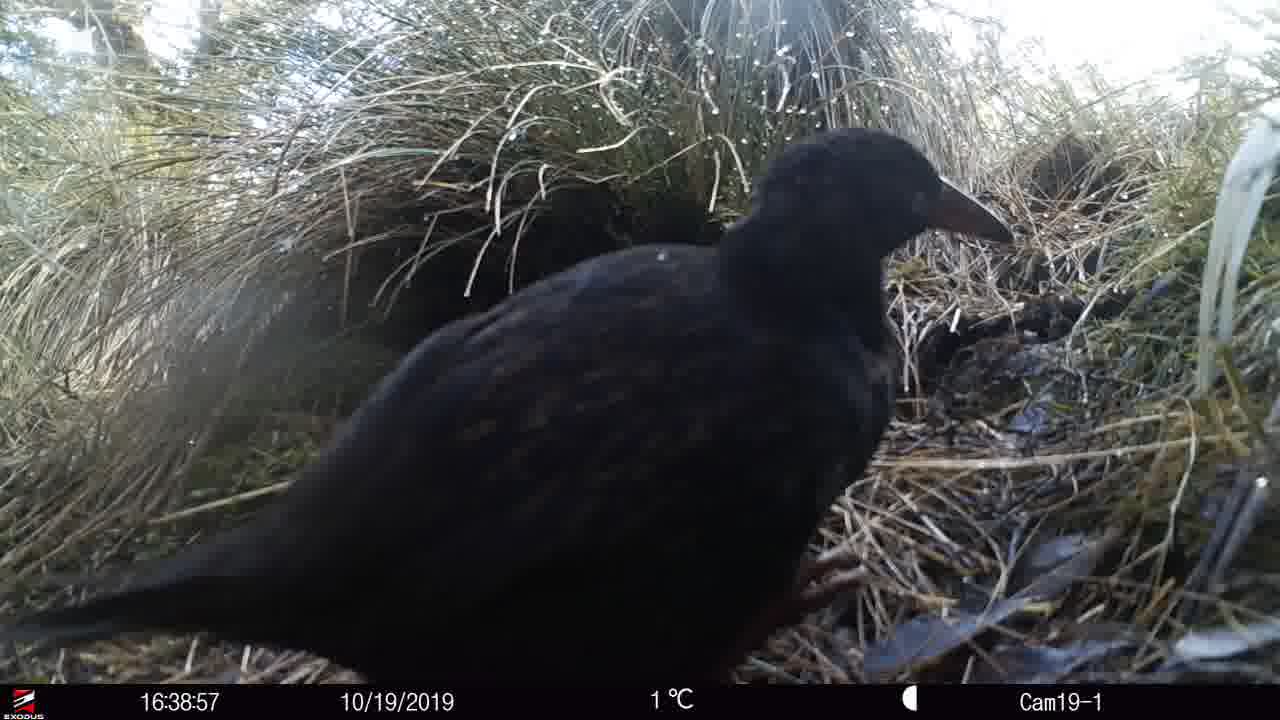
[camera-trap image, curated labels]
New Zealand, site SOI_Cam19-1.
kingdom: Animalia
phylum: Chordata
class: Aves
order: Gruiformes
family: Rallidae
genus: Gallirallus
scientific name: Gallirallus australis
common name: weka